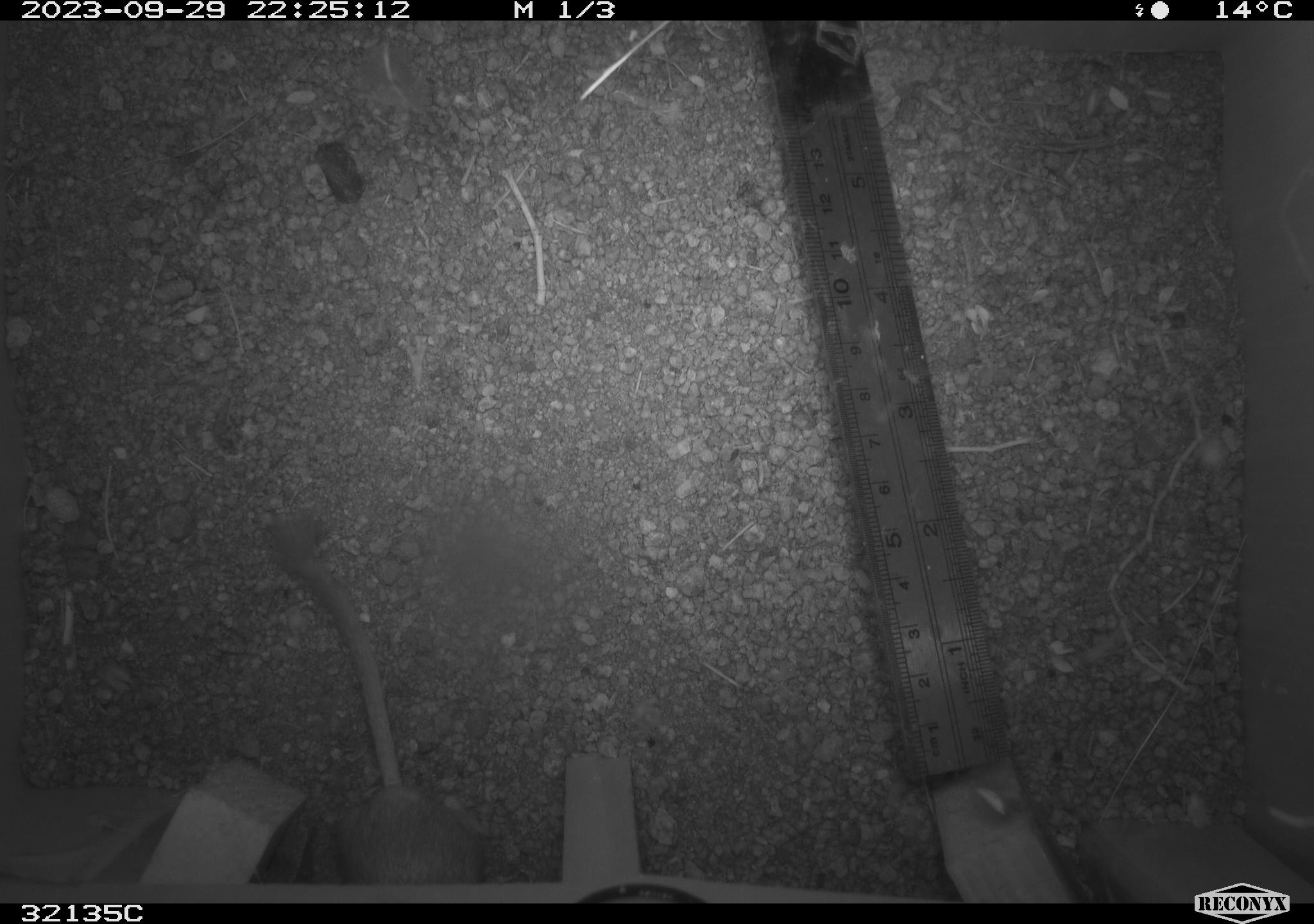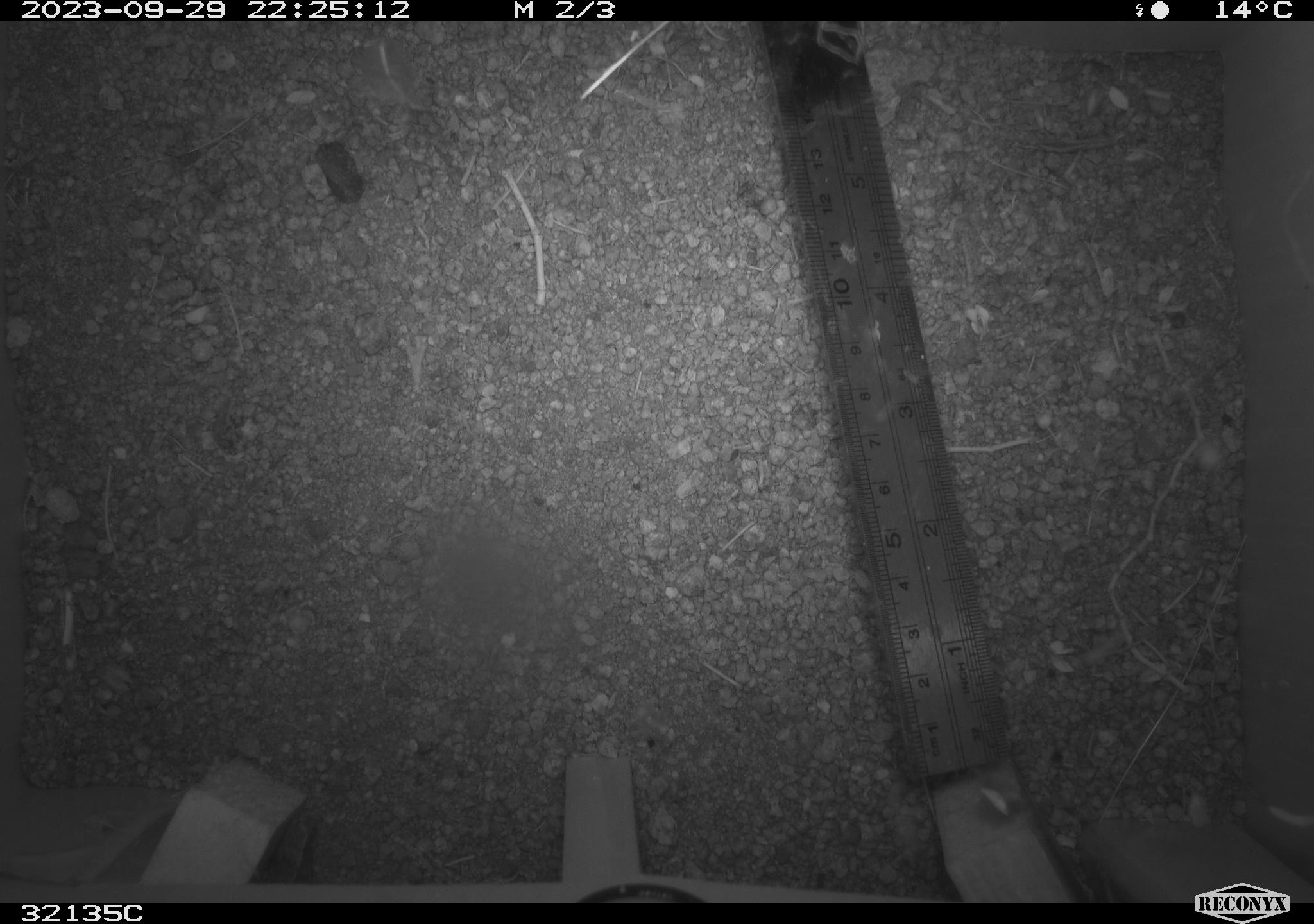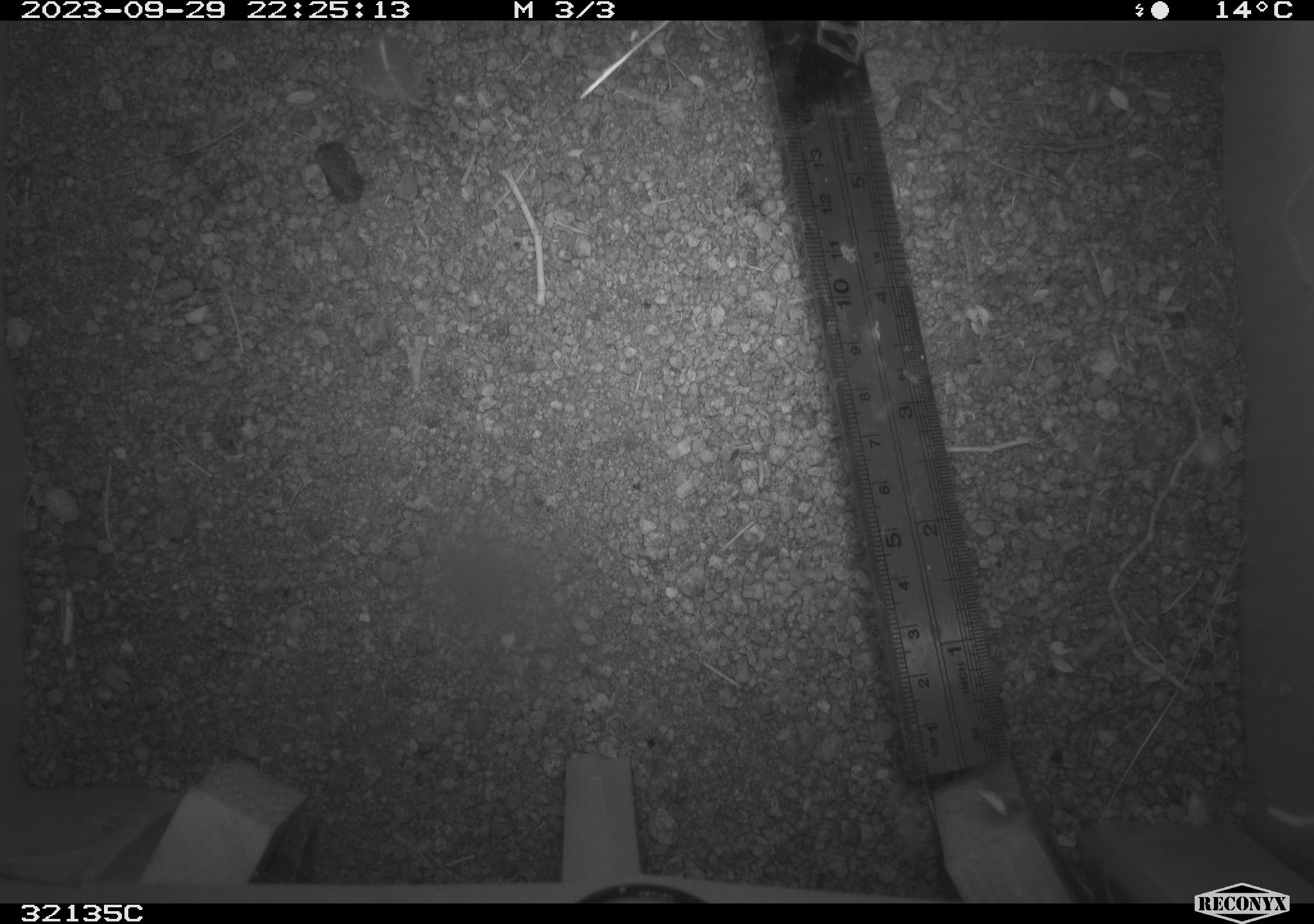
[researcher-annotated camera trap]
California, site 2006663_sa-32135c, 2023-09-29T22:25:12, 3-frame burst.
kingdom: Animalia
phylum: Chordata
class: Mammalia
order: Rodentia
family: Cricetidae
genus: Peromyscus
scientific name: Peromyscus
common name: deer mice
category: peromyscus species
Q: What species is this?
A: Peromyscus species (deer mice) (Peromyscus).